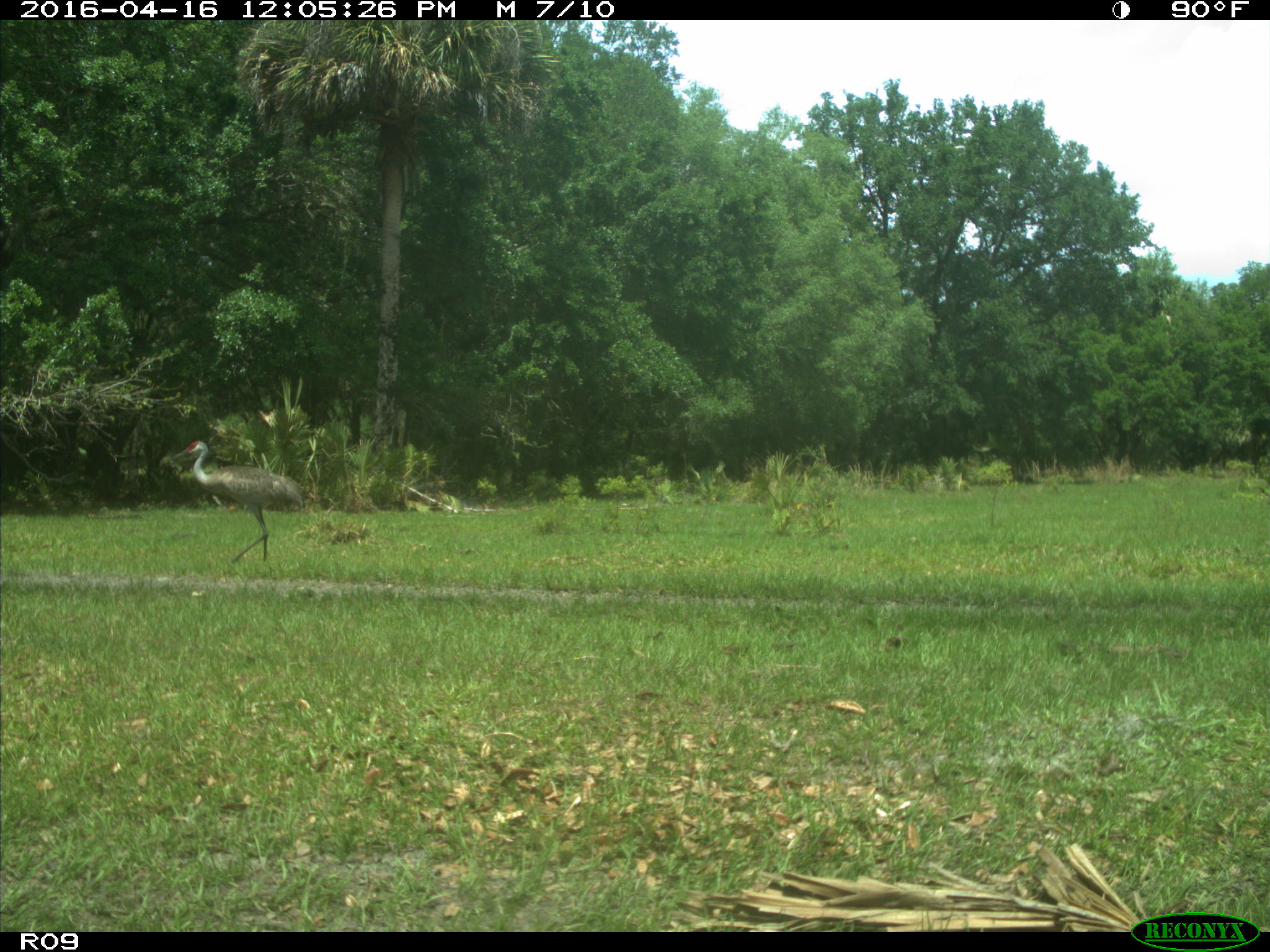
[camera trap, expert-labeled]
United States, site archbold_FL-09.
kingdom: Animalia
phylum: Chordata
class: Aves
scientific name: Aves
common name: birds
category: unidentified bird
Unidentified bird (birds) (Aves).